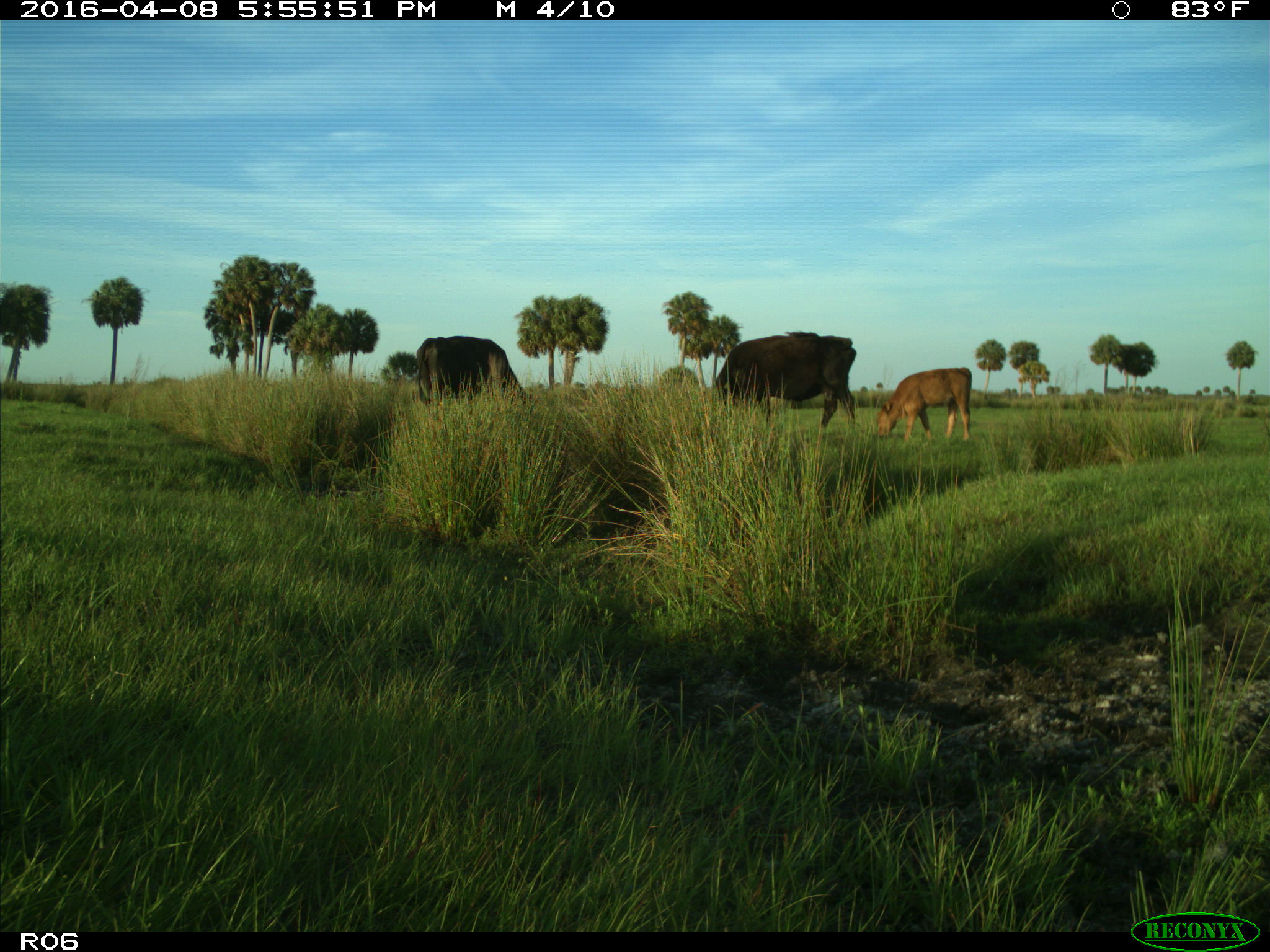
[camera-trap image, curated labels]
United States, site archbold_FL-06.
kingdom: Animalia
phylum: Chordata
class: Mammalia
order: Artiodactyla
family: Bovidae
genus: Bos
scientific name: Bos taurus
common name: domestic cow